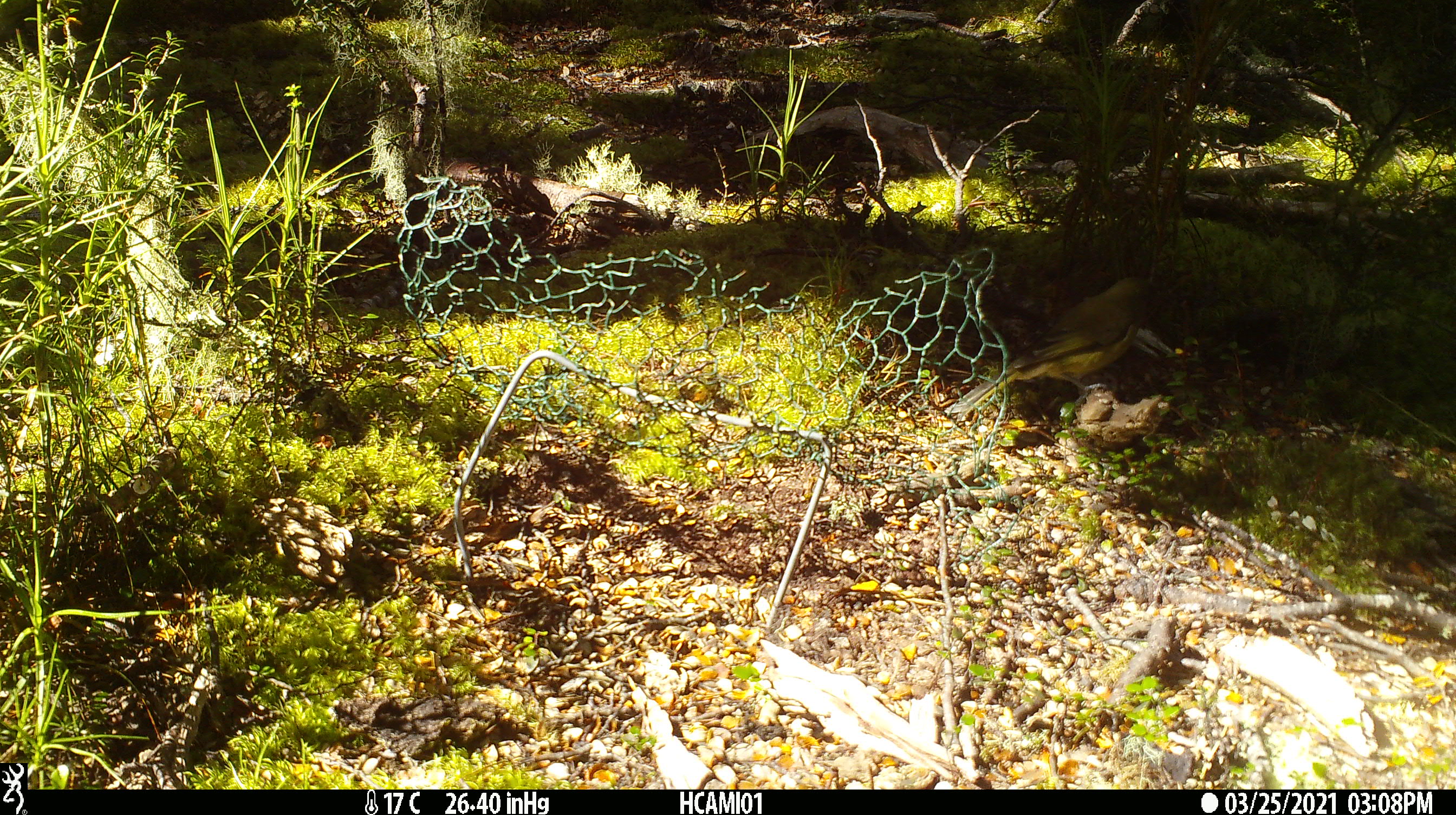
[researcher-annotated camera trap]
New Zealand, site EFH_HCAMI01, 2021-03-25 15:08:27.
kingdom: Animalia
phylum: Chordata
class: Aves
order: Passeriformes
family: Petroicidae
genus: Petroica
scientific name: Petroica australis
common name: new zealand robin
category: robin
Robin (new zealand robin) (Petroica australis).